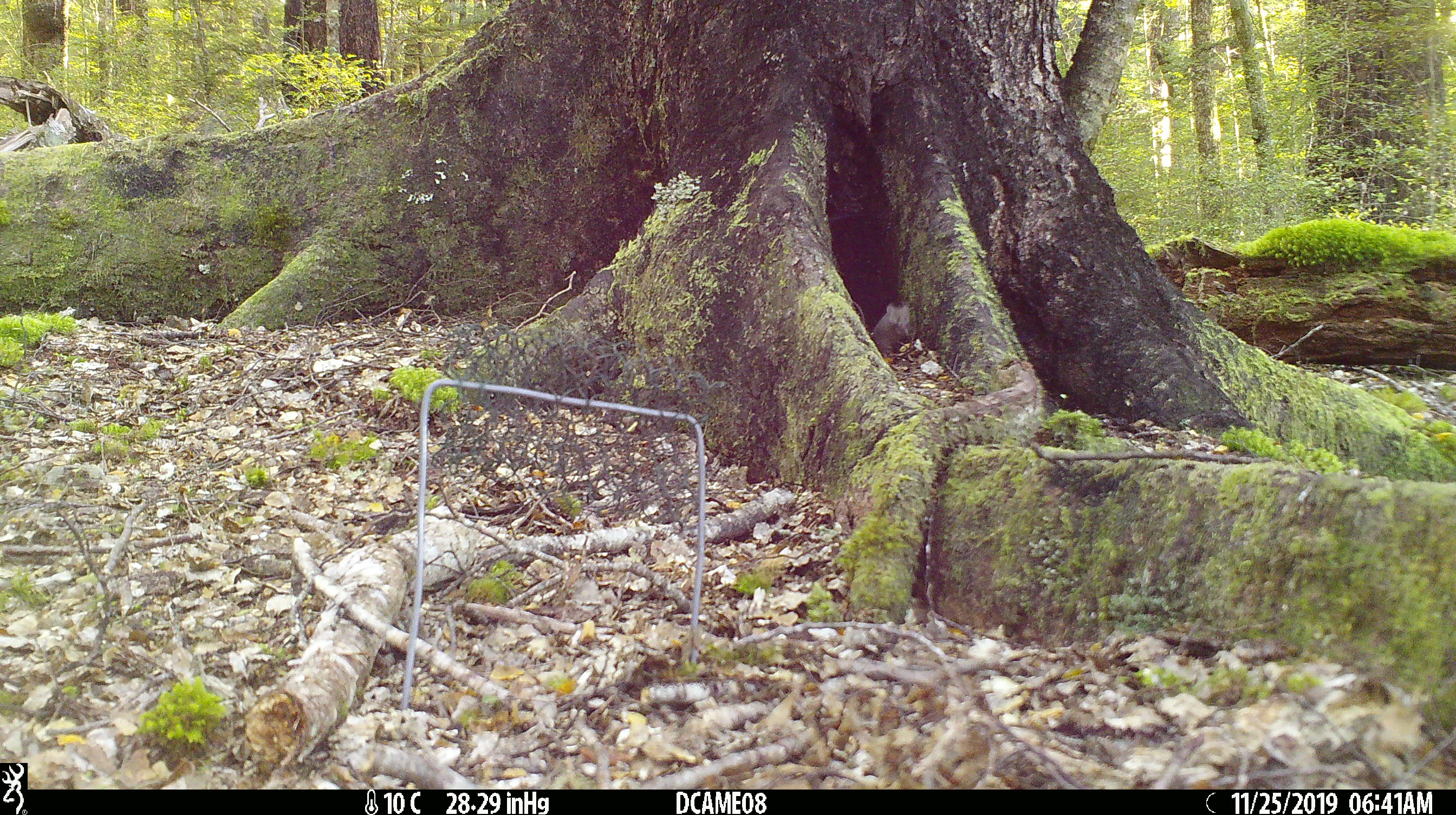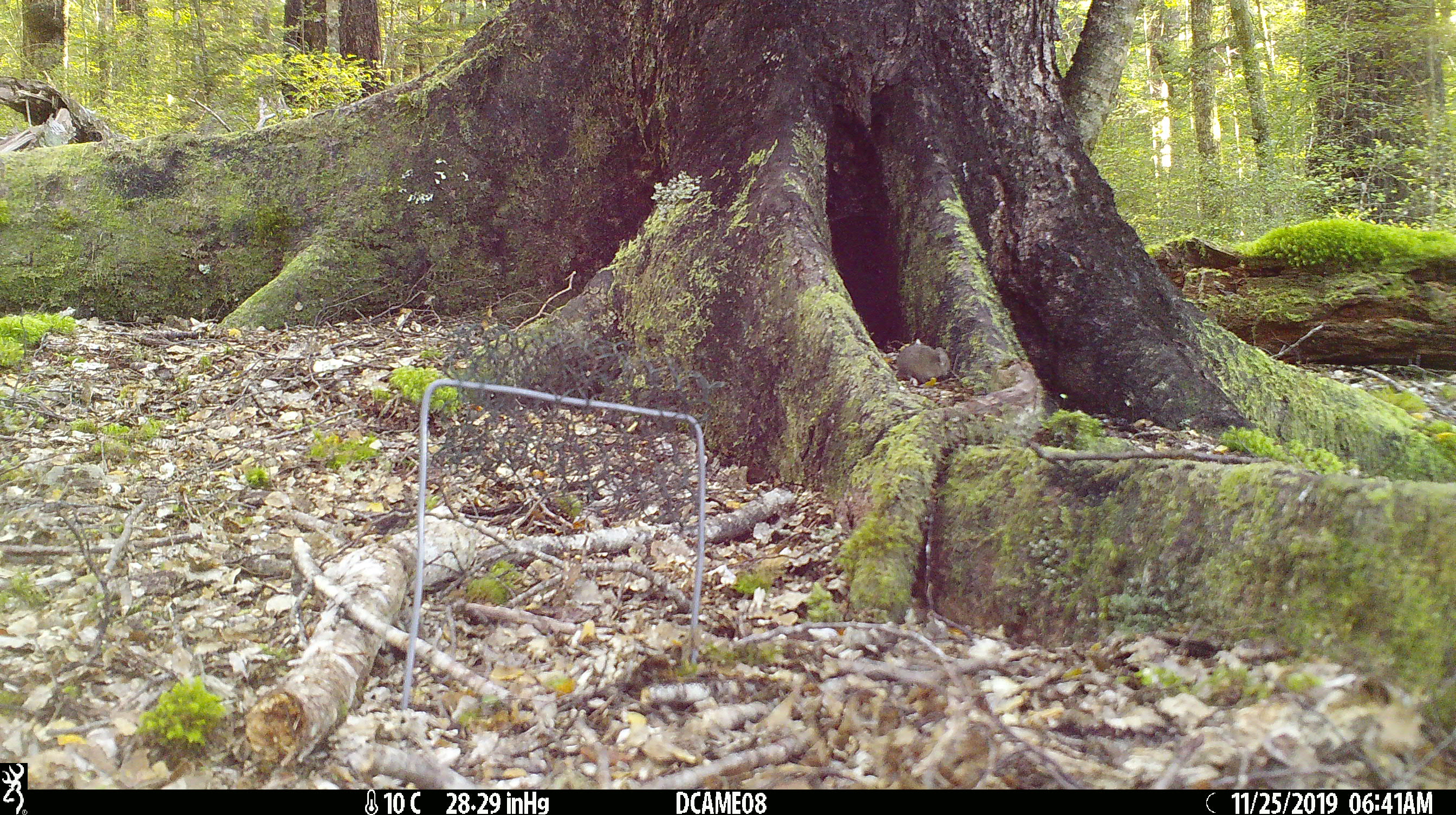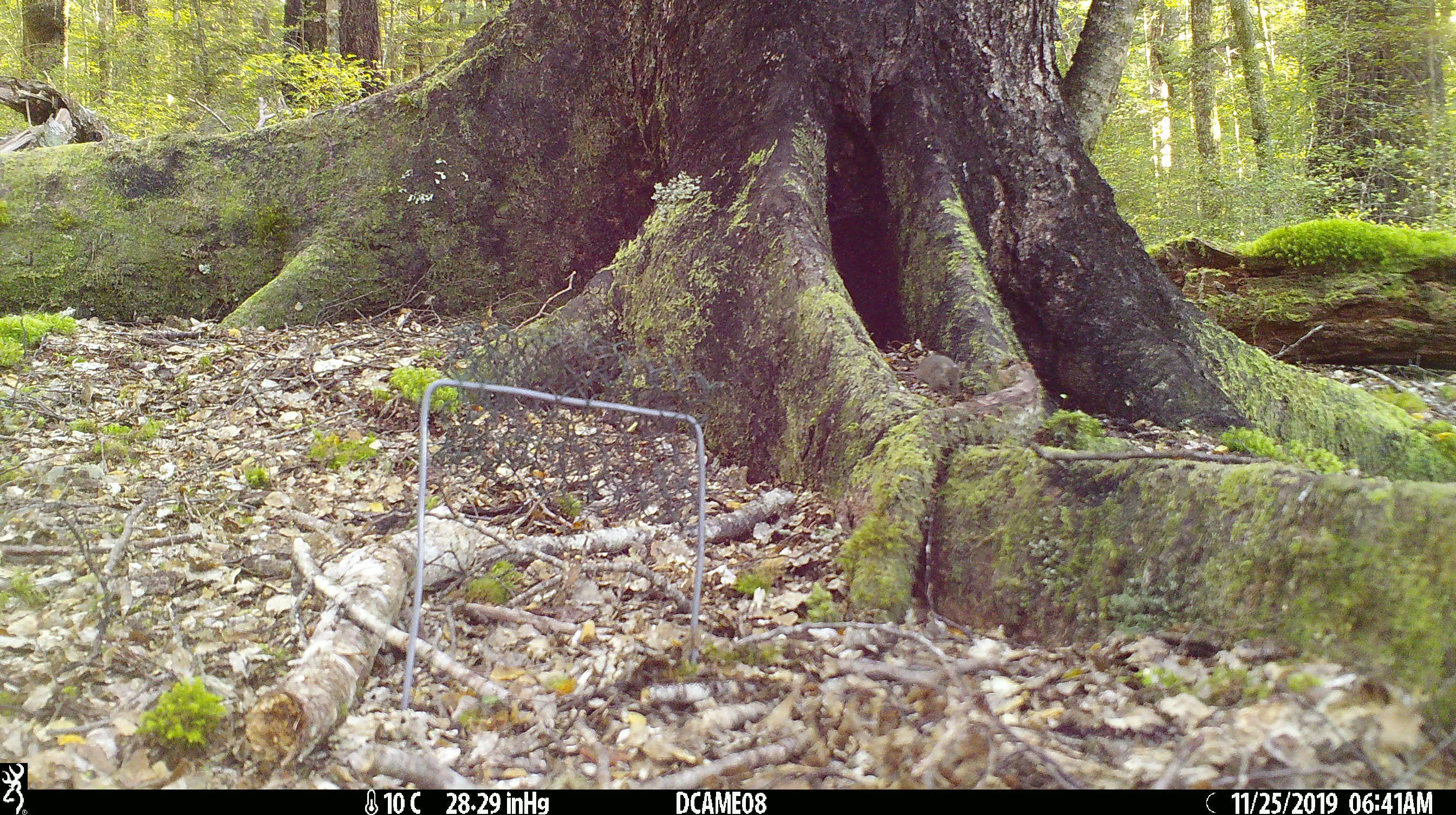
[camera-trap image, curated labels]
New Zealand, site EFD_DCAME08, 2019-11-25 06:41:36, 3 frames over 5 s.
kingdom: Animalia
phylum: Chordata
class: Mammalia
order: Rodentia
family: Muridae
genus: Mus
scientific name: Mus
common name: mouse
Mouse (Mus).